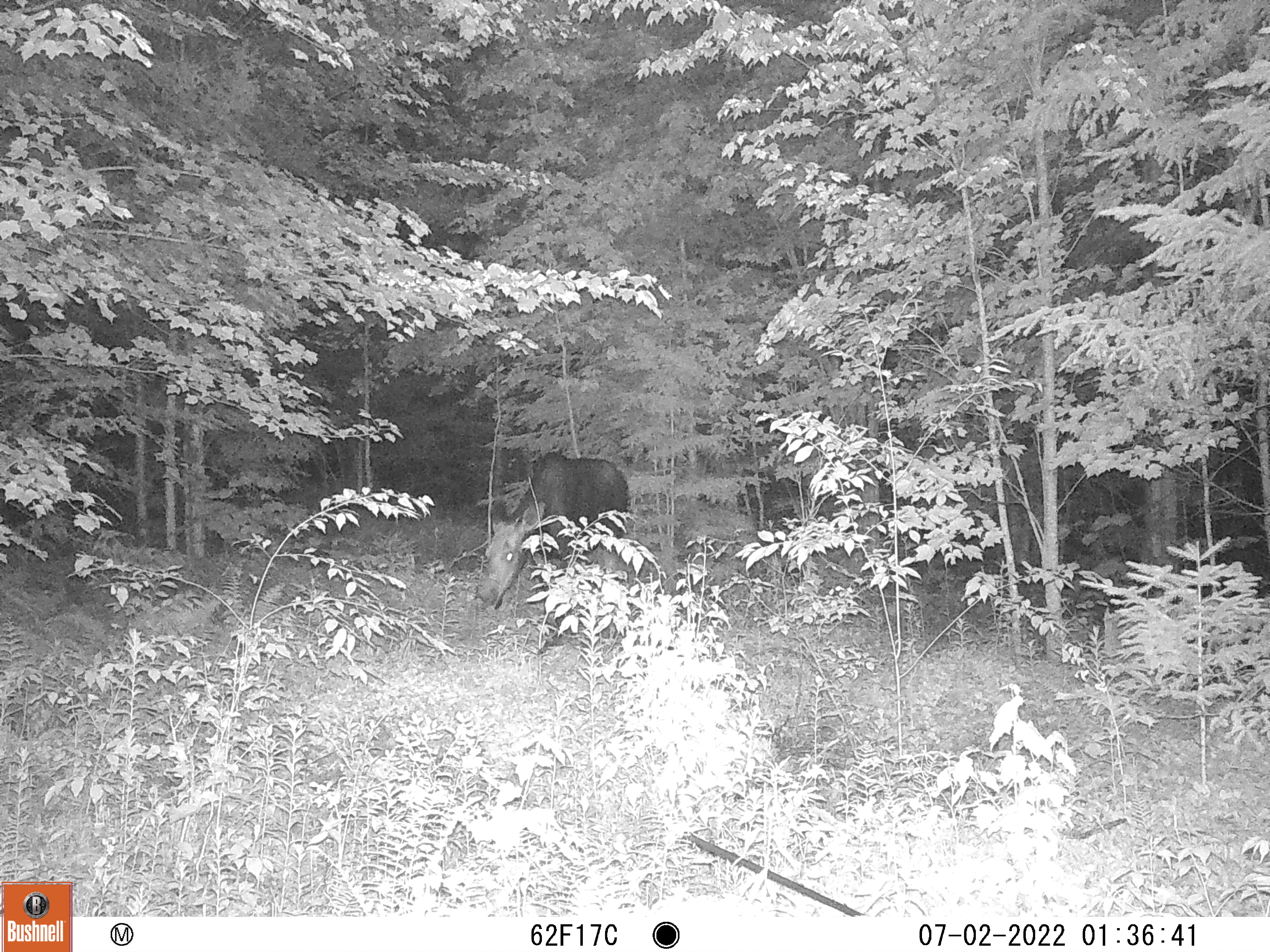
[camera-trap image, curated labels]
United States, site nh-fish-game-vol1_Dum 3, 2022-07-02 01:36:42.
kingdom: Animalia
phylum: Chordata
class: Mammalia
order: Artiodactyla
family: Cervidae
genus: Alces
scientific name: Alces alces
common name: moose